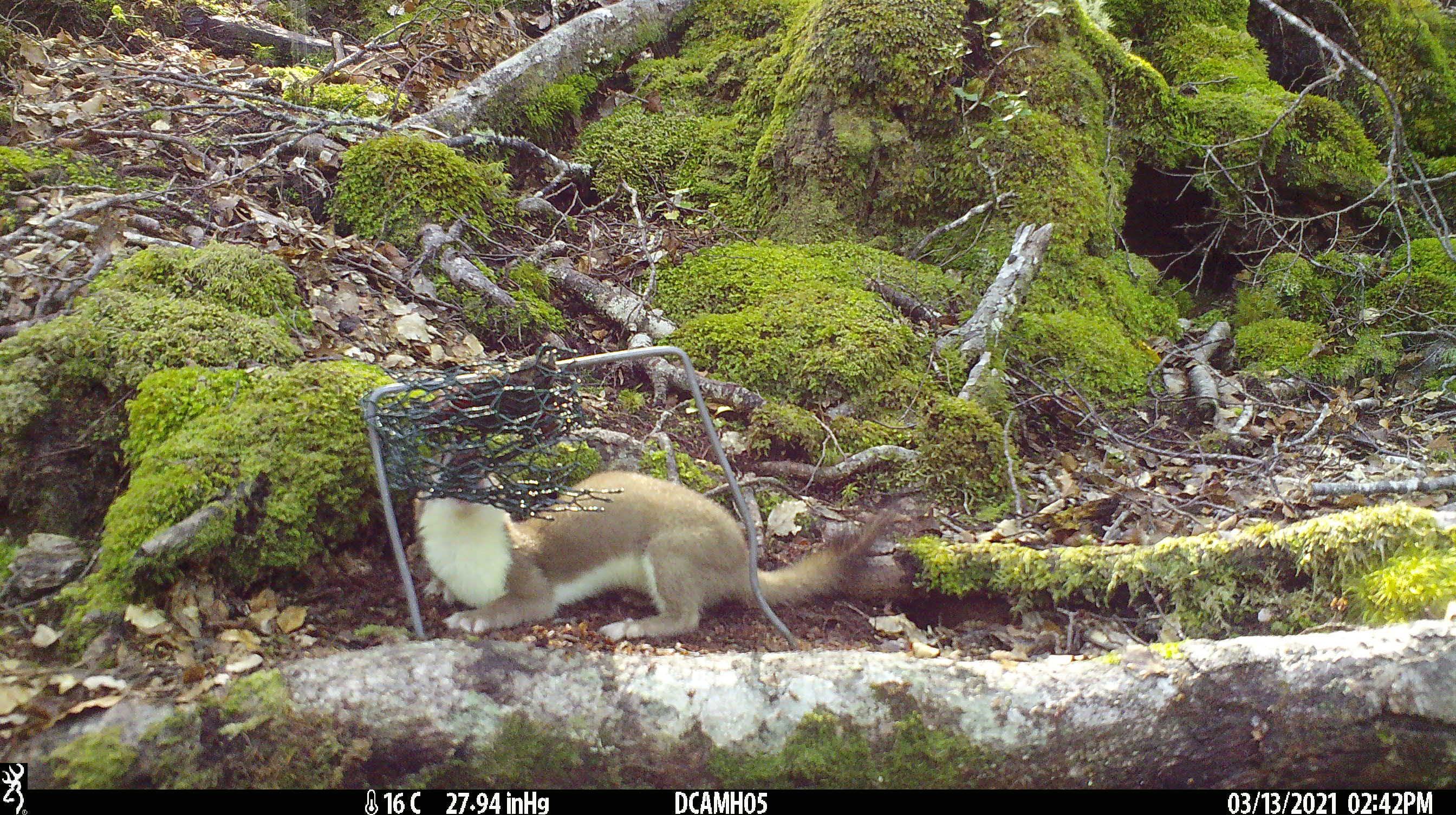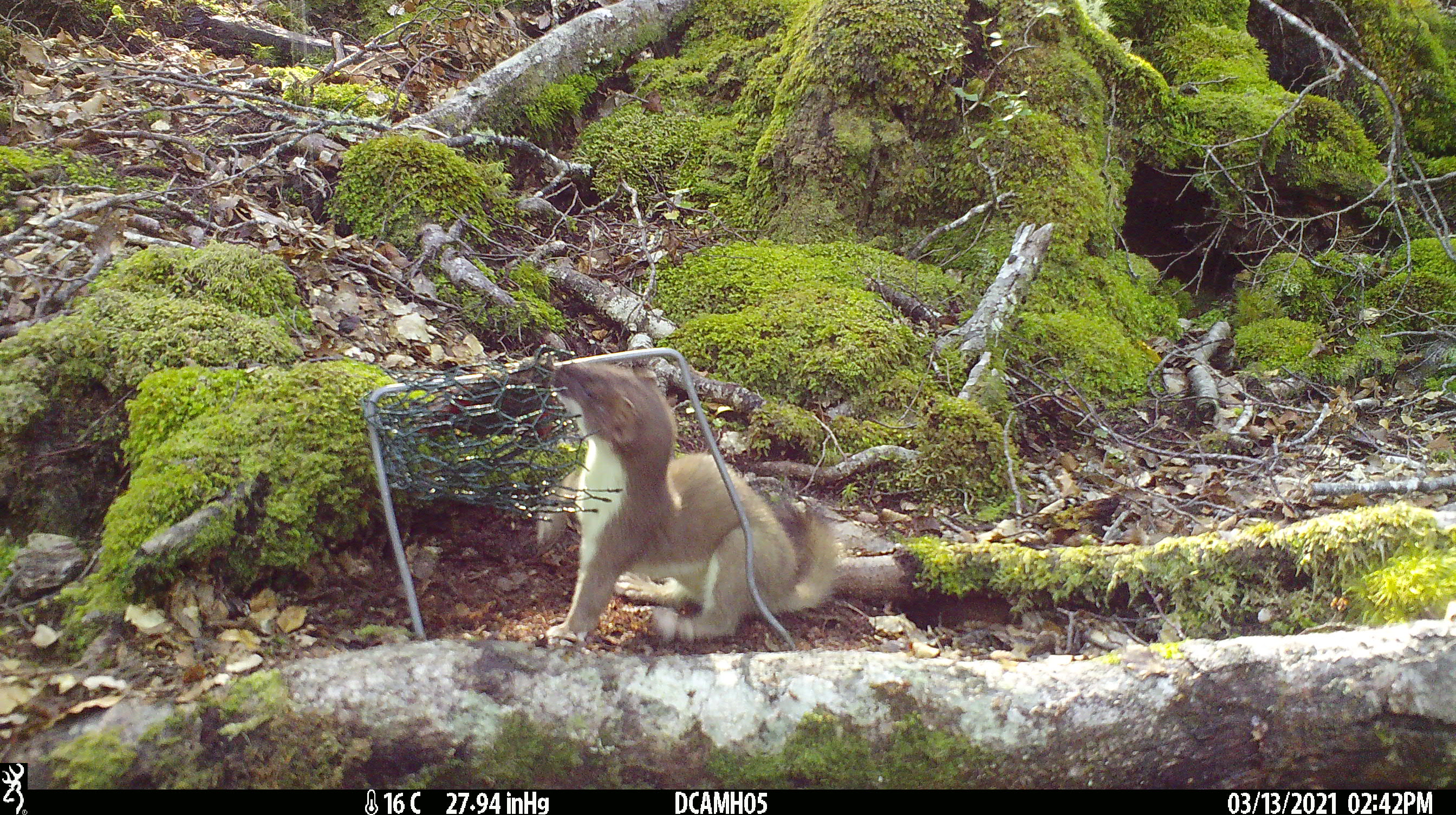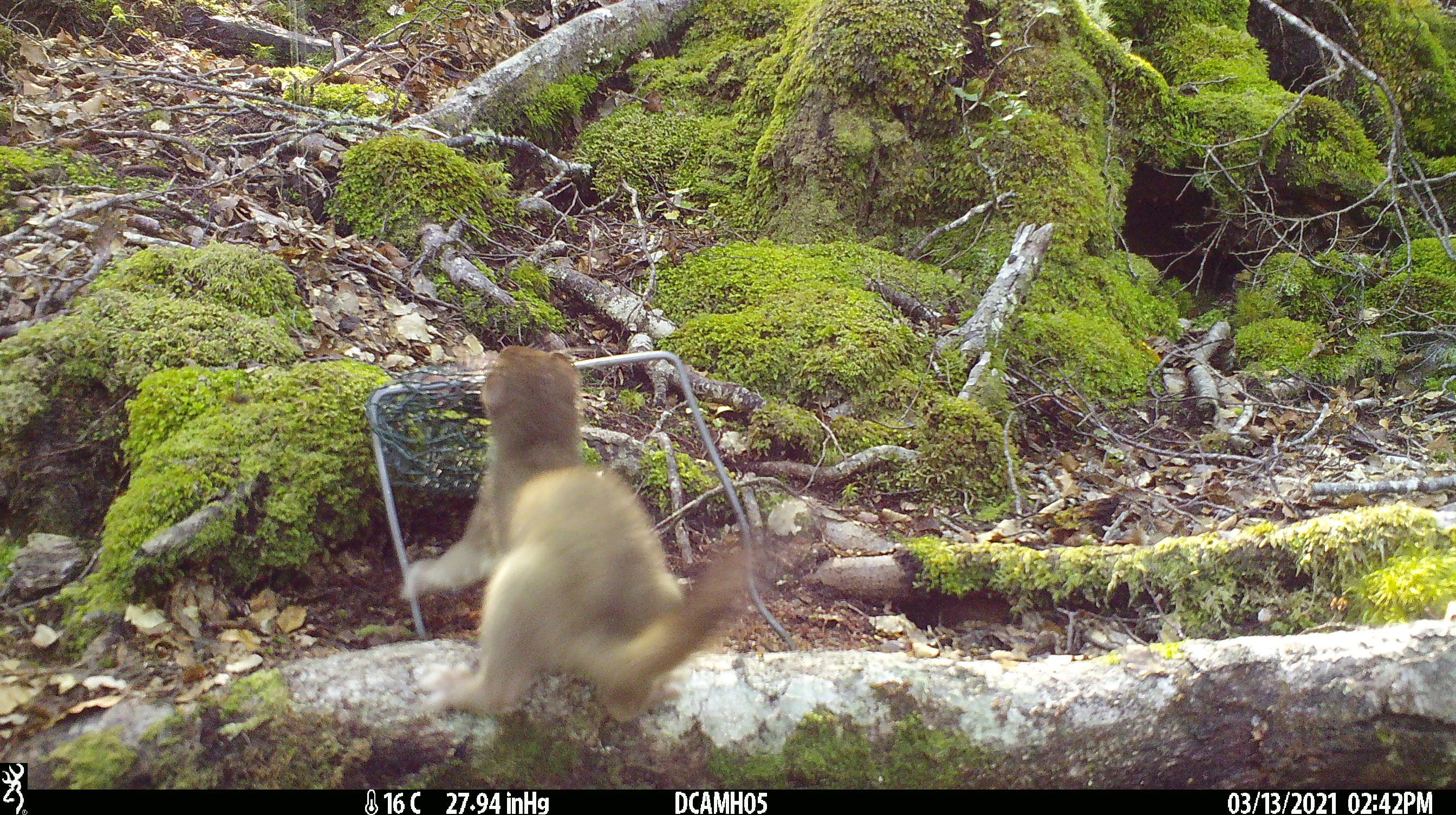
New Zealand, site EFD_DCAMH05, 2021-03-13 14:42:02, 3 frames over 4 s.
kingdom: Animalia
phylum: Chordata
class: Mammalia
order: Carnivora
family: Mustelidae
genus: Mustela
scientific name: Mustela erminea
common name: stoat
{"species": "stoat (Mustela erminea)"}